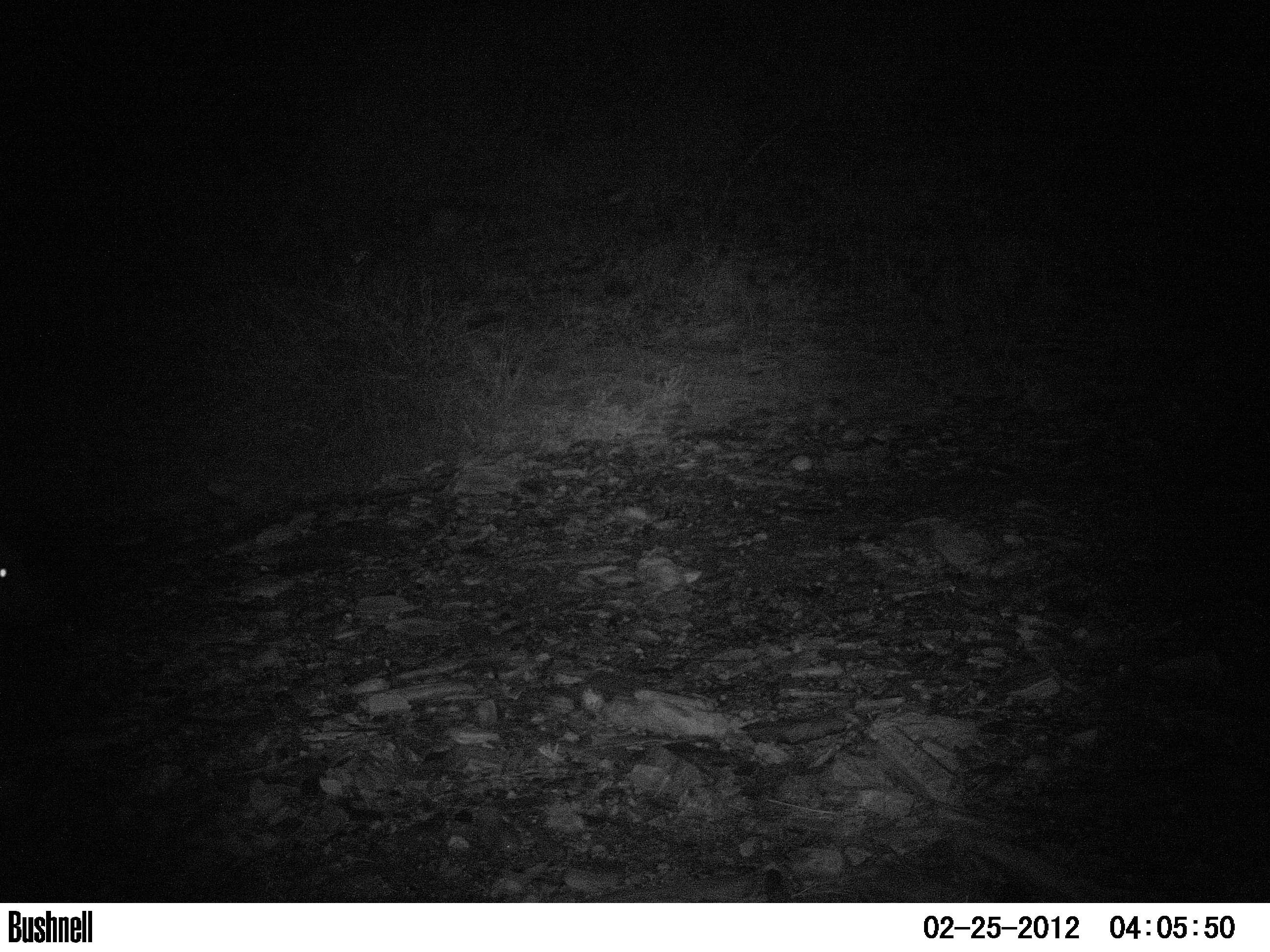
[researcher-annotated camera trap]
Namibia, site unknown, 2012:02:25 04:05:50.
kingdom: Animalia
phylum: Chordata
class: Mammalia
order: Carnivora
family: Hyaenidae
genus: Crocuta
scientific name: Crocuta crocuta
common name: spotted hyena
Crocuta crocuta (spotted hyena).